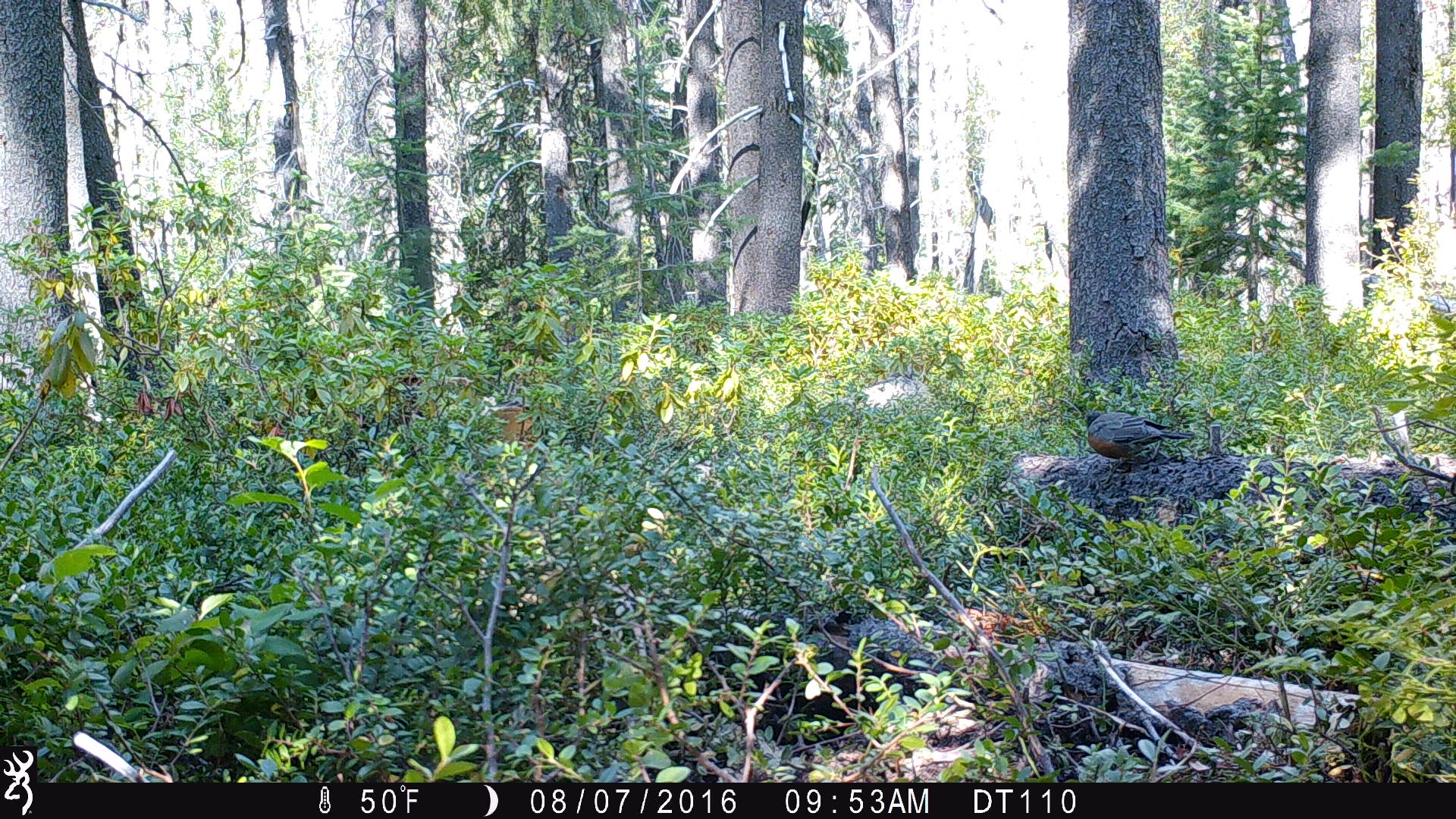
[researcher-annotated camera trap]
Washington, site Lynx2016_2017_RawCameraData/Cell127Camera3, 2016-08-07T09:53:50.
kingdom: Animalia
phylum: Chordata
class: Aves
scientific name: Aves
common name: birds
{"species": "Aves (birds)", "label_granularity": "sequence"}